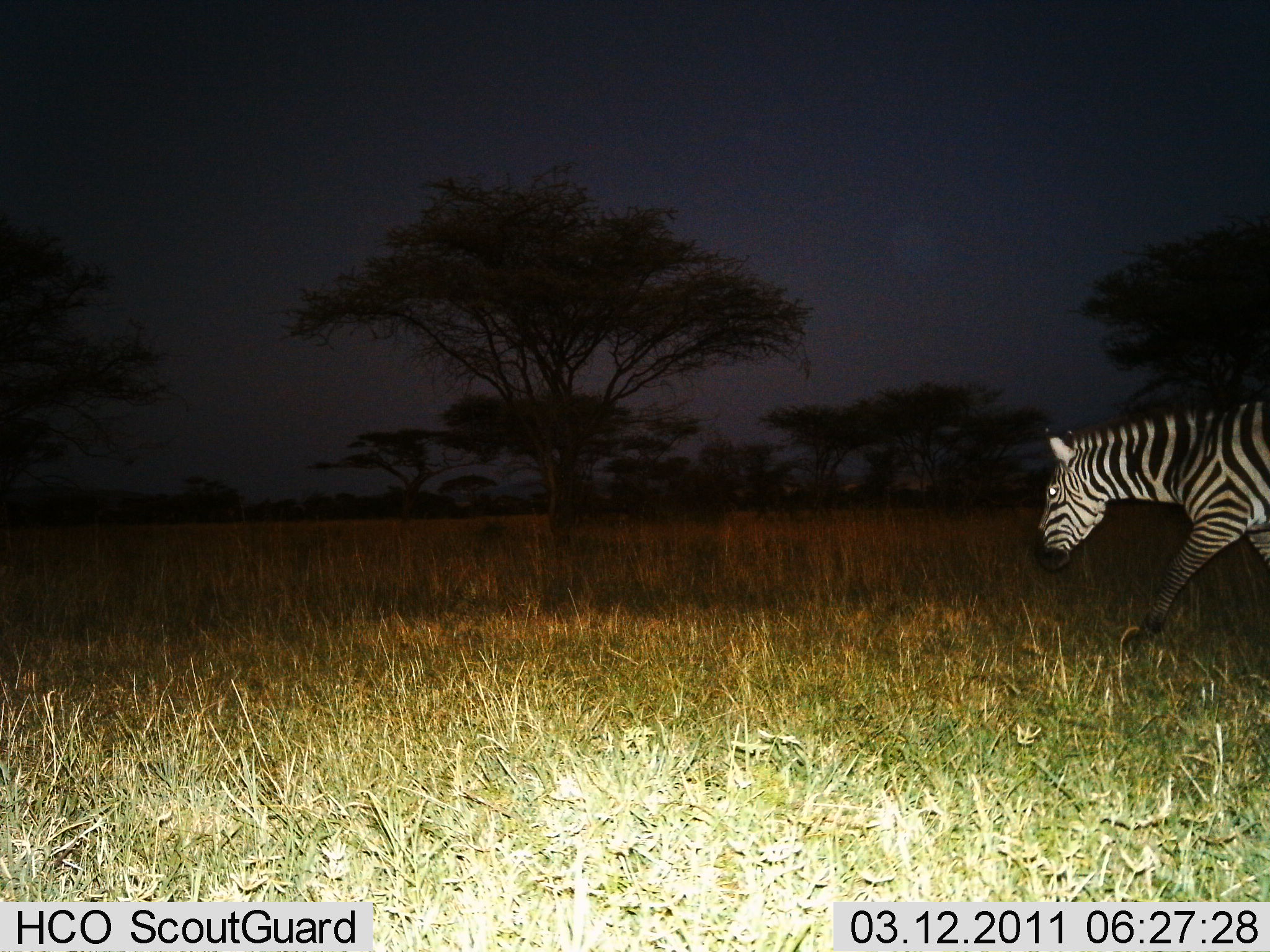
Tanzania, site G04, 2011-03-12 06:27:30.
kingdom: Animalia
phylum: Chordata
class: Mammalia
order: Perissodactyla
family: Equidae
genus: Equus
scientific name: Equus quagga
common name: plains zebra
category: zebra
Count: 1.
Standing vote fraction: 8%.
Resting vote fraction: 0%.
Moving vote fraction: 92%.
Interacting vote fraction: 0%.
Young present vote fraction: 0%.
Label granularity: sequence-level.